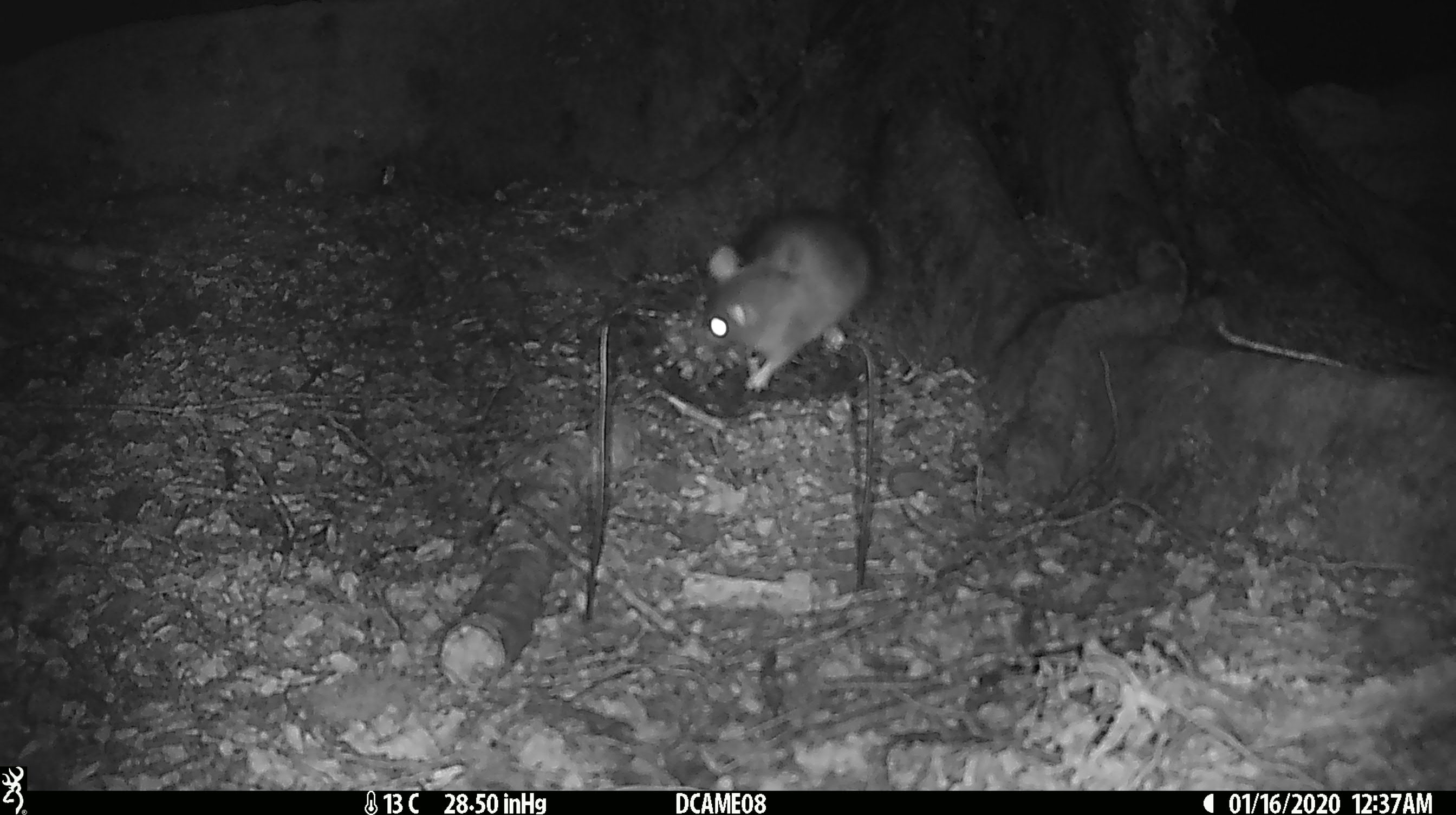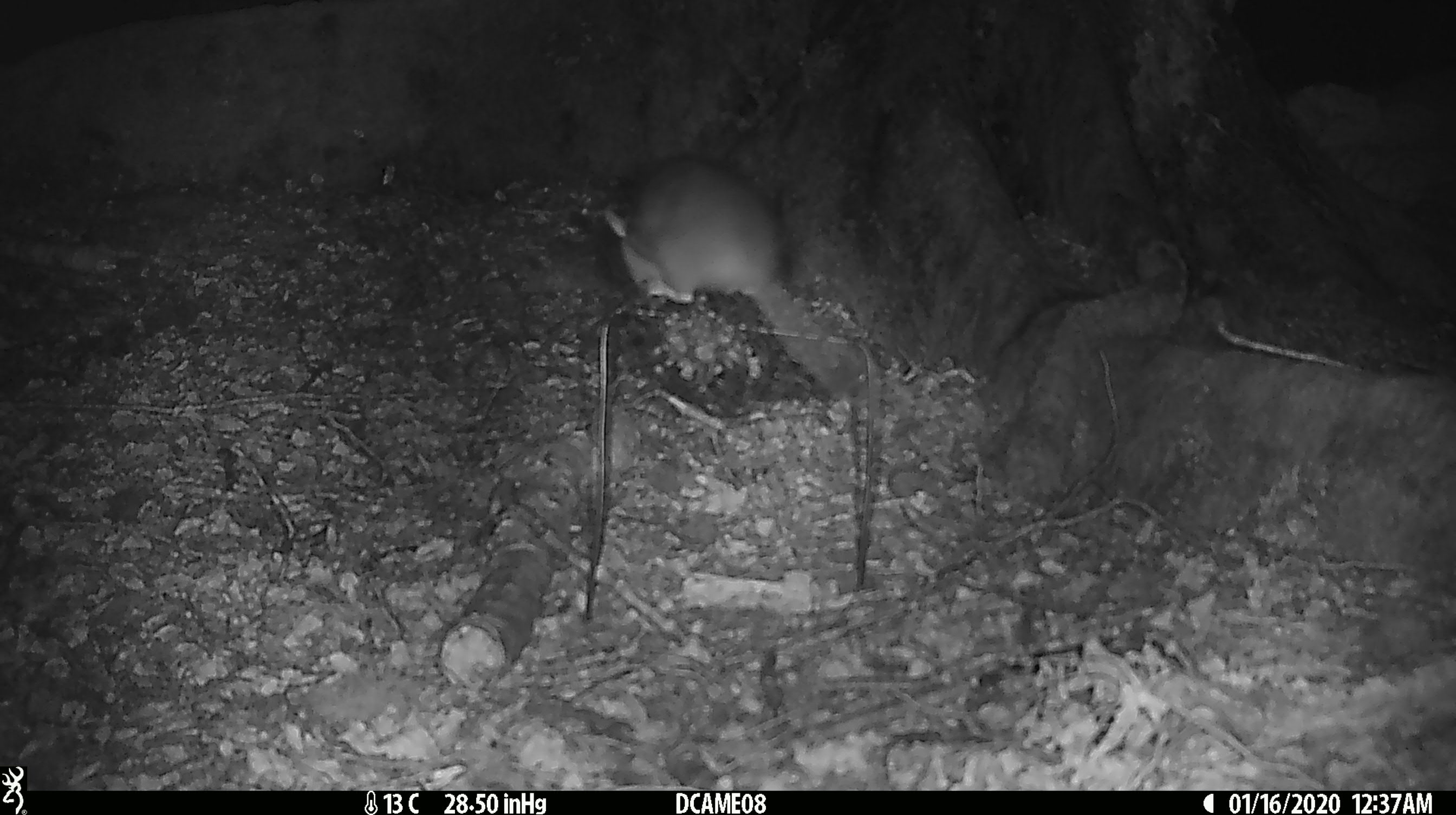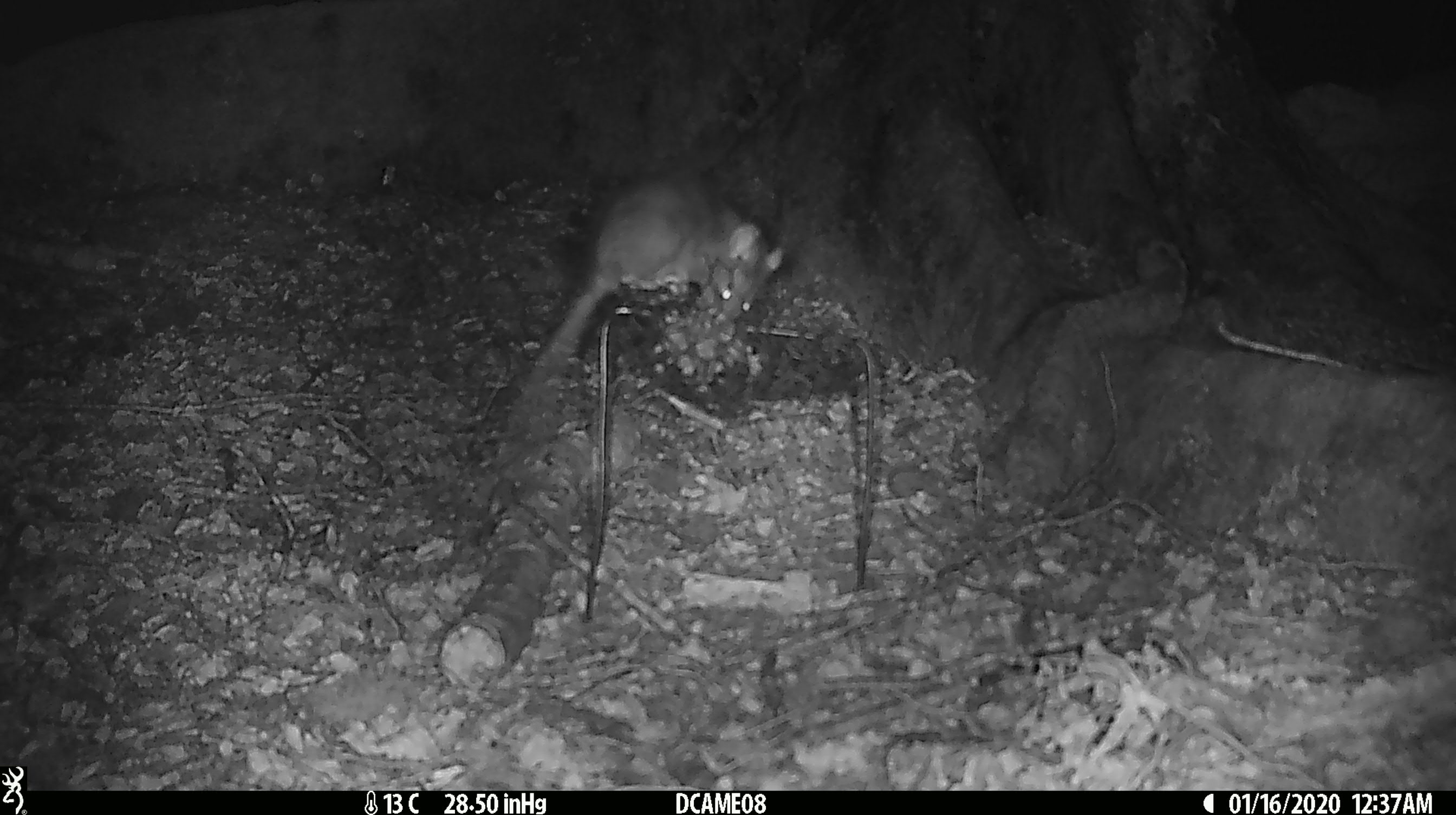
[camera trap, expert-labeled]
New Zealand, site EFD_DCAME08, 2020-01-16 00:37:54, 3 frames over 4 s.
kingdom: Animalia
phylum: Chordata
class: Mammalia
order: Rodentia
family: Muridae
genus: Rattus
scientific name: Rattus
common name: rat